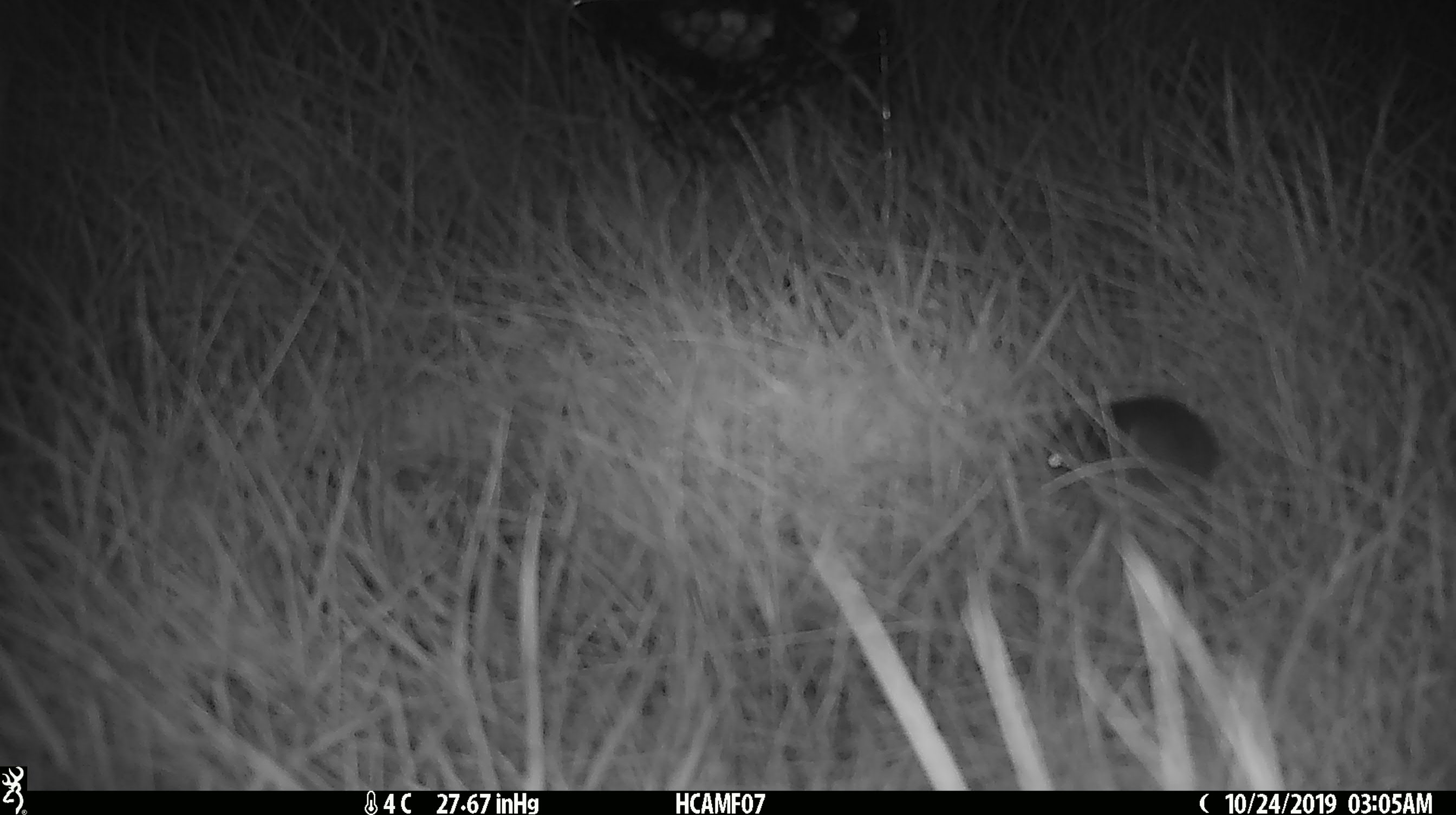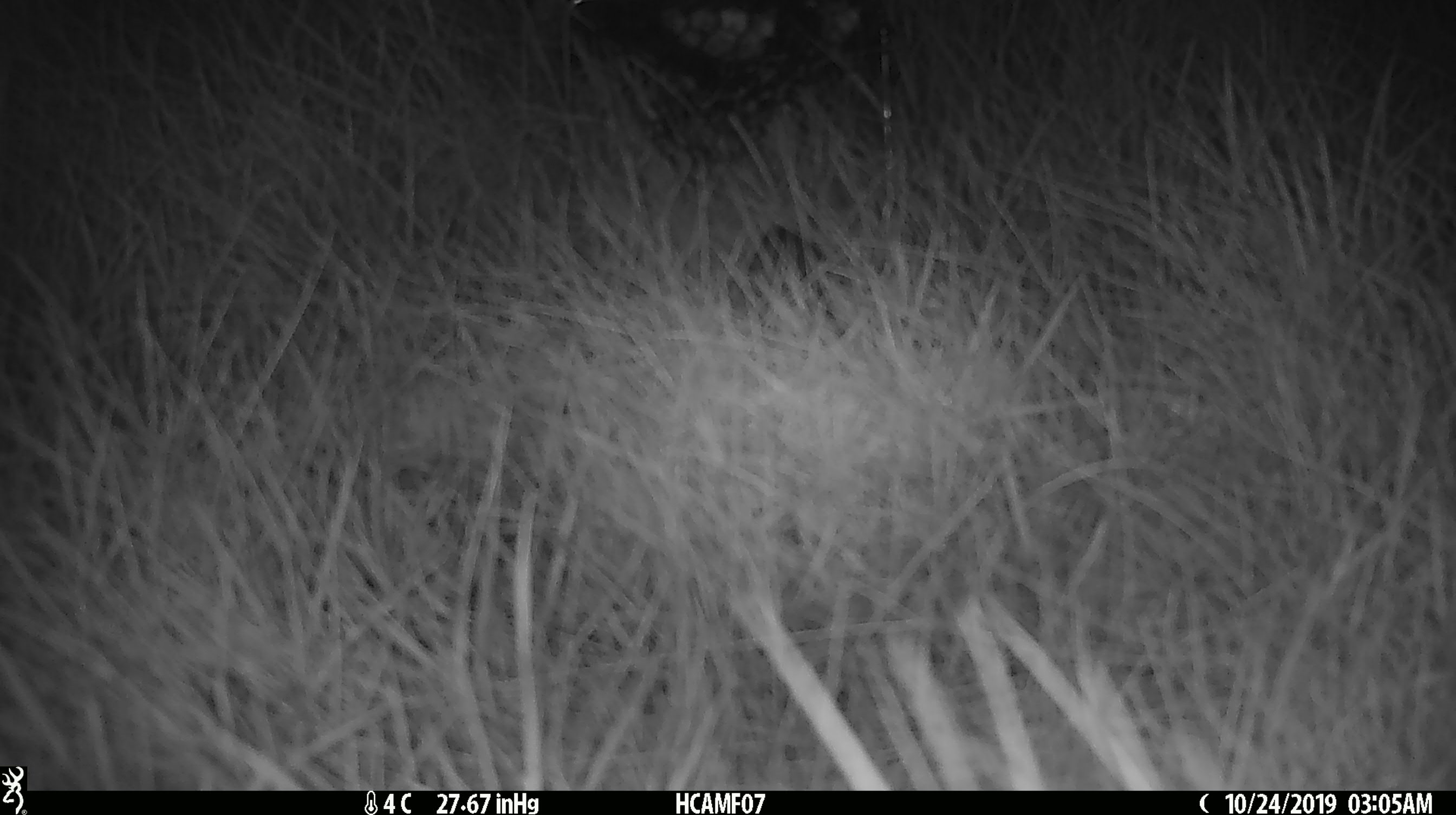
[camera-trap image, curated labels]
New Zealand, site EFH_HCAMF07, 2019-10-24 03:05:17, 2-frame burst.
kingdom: Animalia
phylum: Chordata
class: Mammalia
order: Rodentia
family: Muridae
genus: Mus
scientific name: Mus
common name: mouse